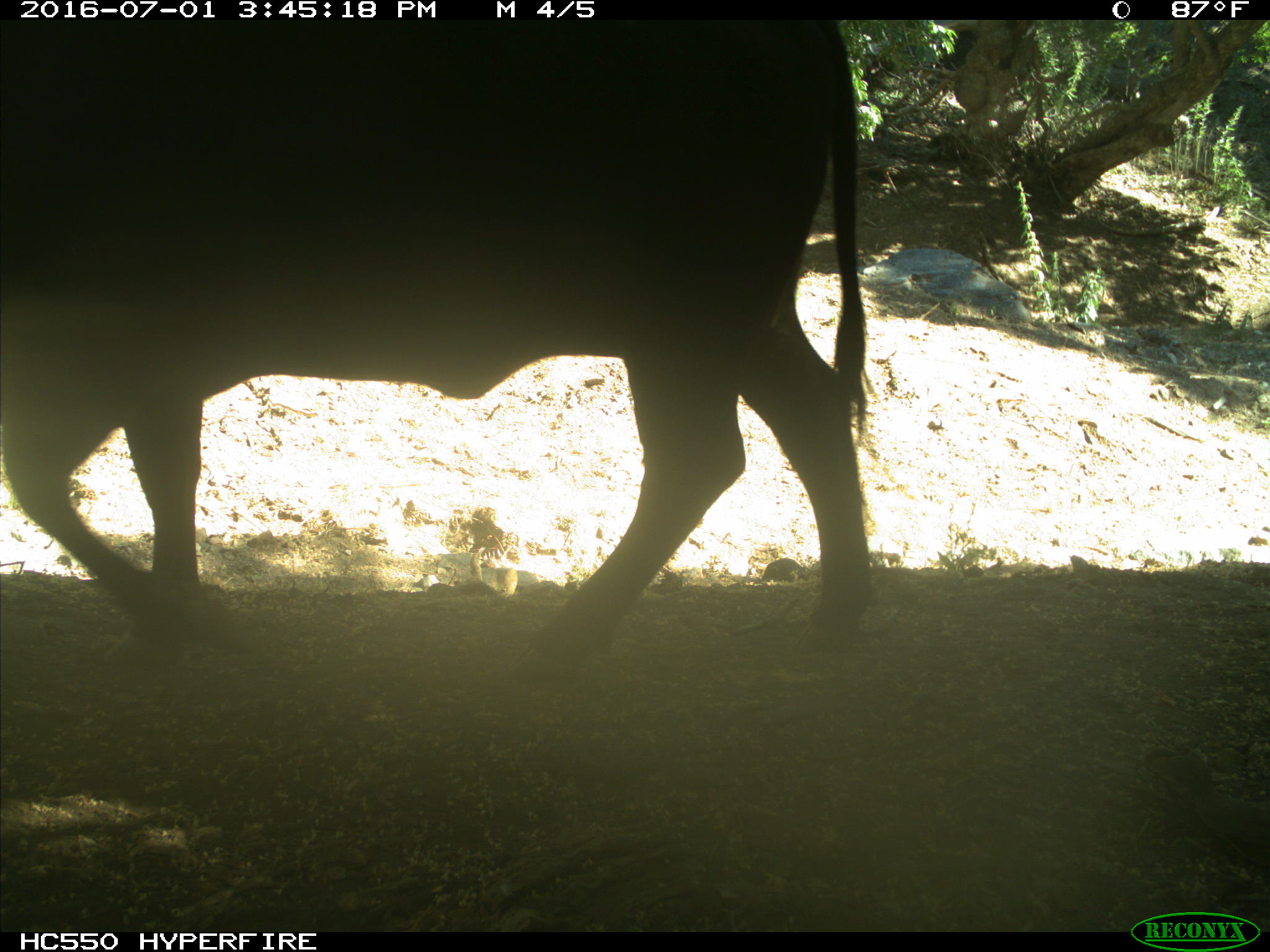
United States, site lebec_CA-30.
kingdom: Animalia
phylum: Chordata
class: Mammalia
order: Artiodactyla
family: Bovidae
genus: Bos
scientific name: Bos taurus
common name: domestic cow